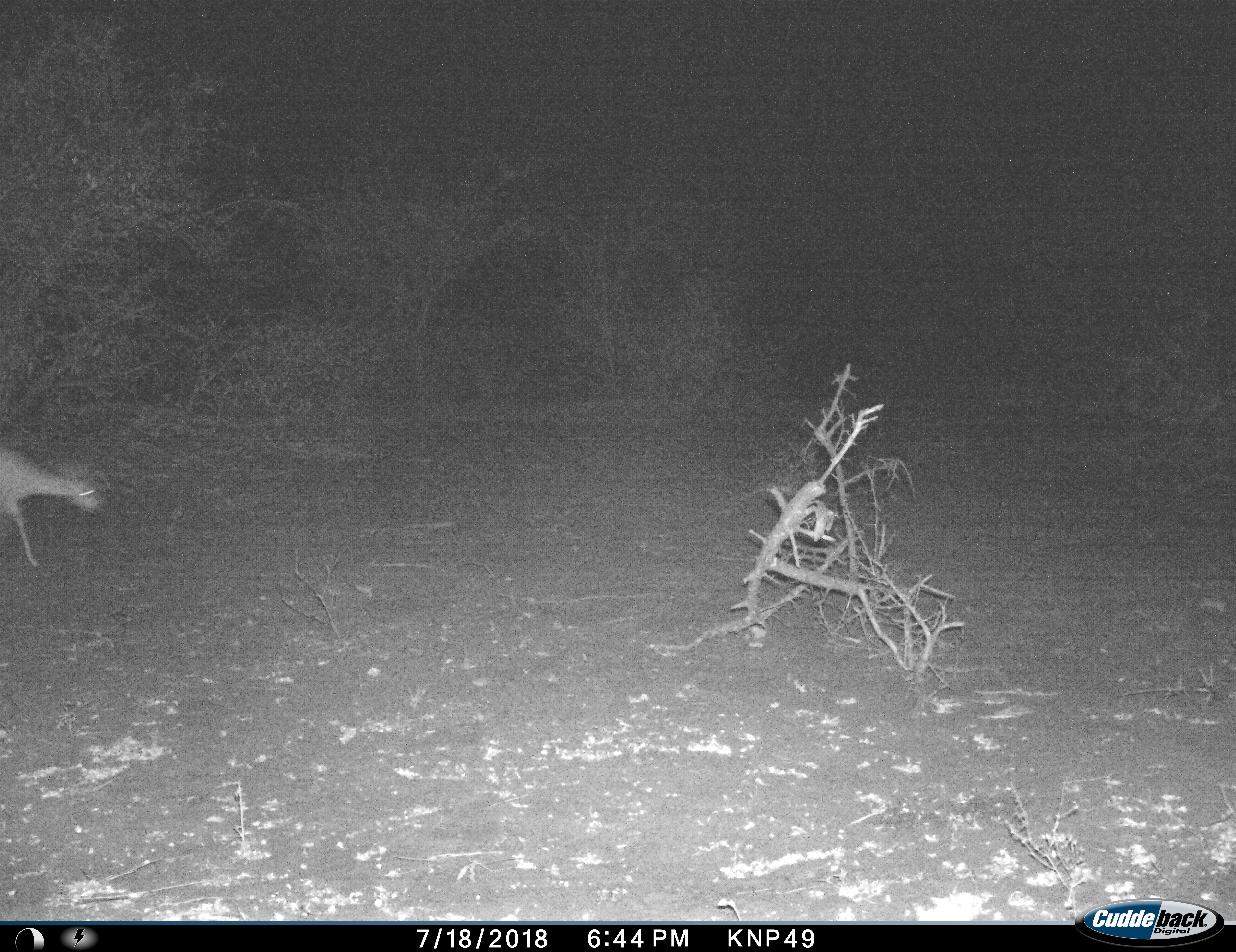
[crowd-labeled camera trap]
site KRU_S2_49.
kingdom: Animalia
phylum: Chordata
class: Mammalia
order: Artiodactyla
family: Bovidae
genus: Aepyceros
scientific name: Aepyceros melampus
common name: impala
Impala (Aepyceros melampus), count 1. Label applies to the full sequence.